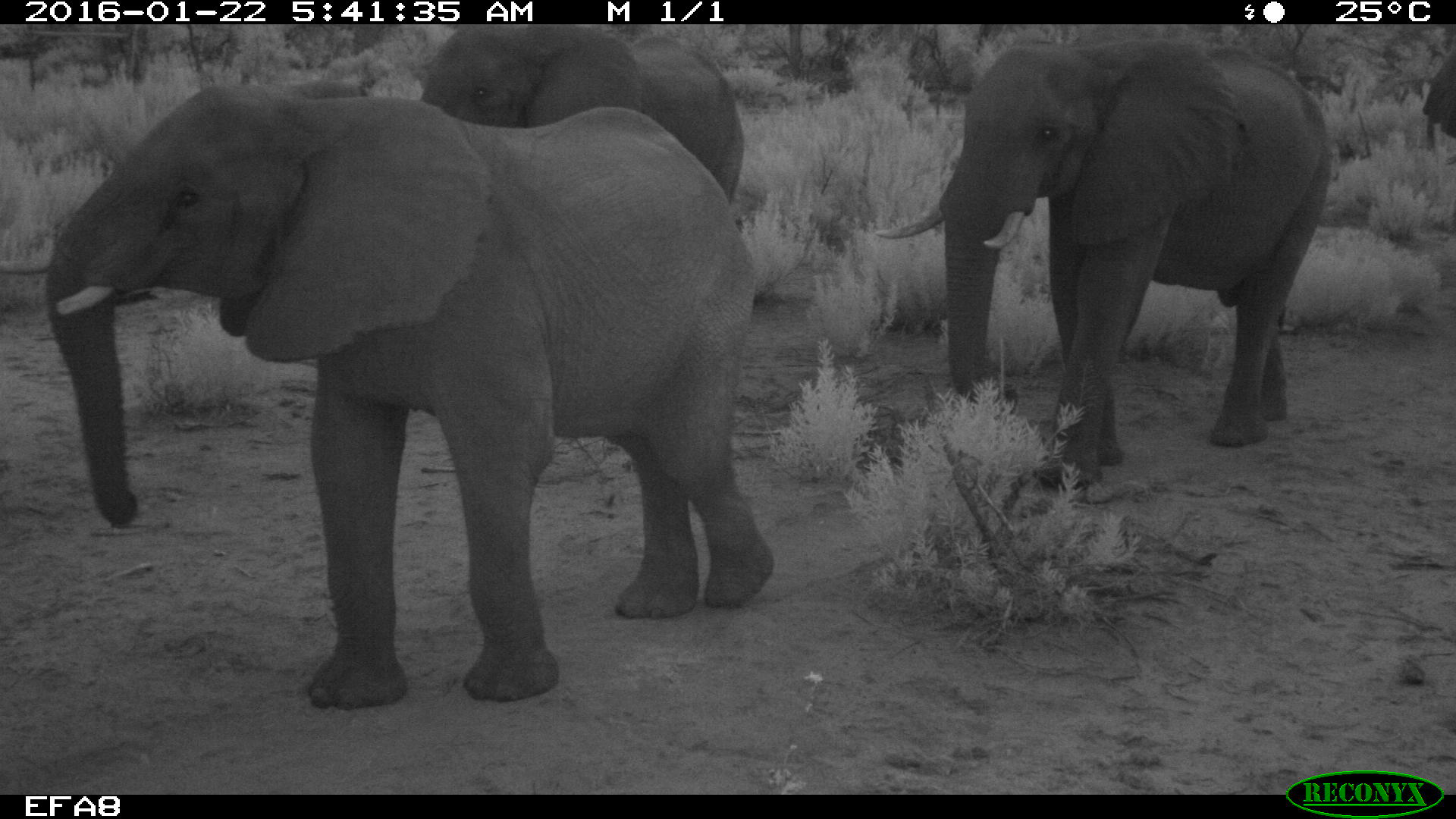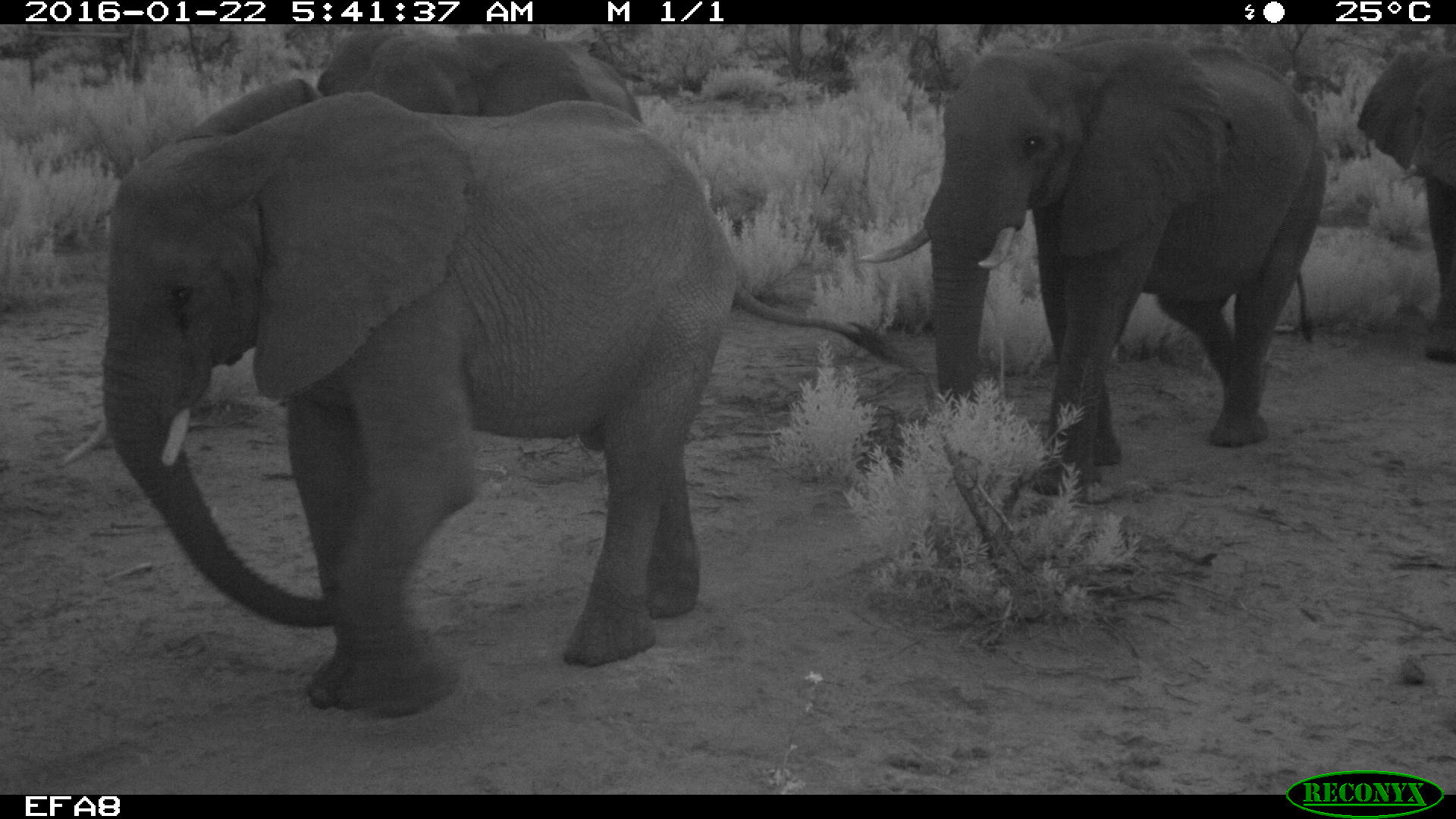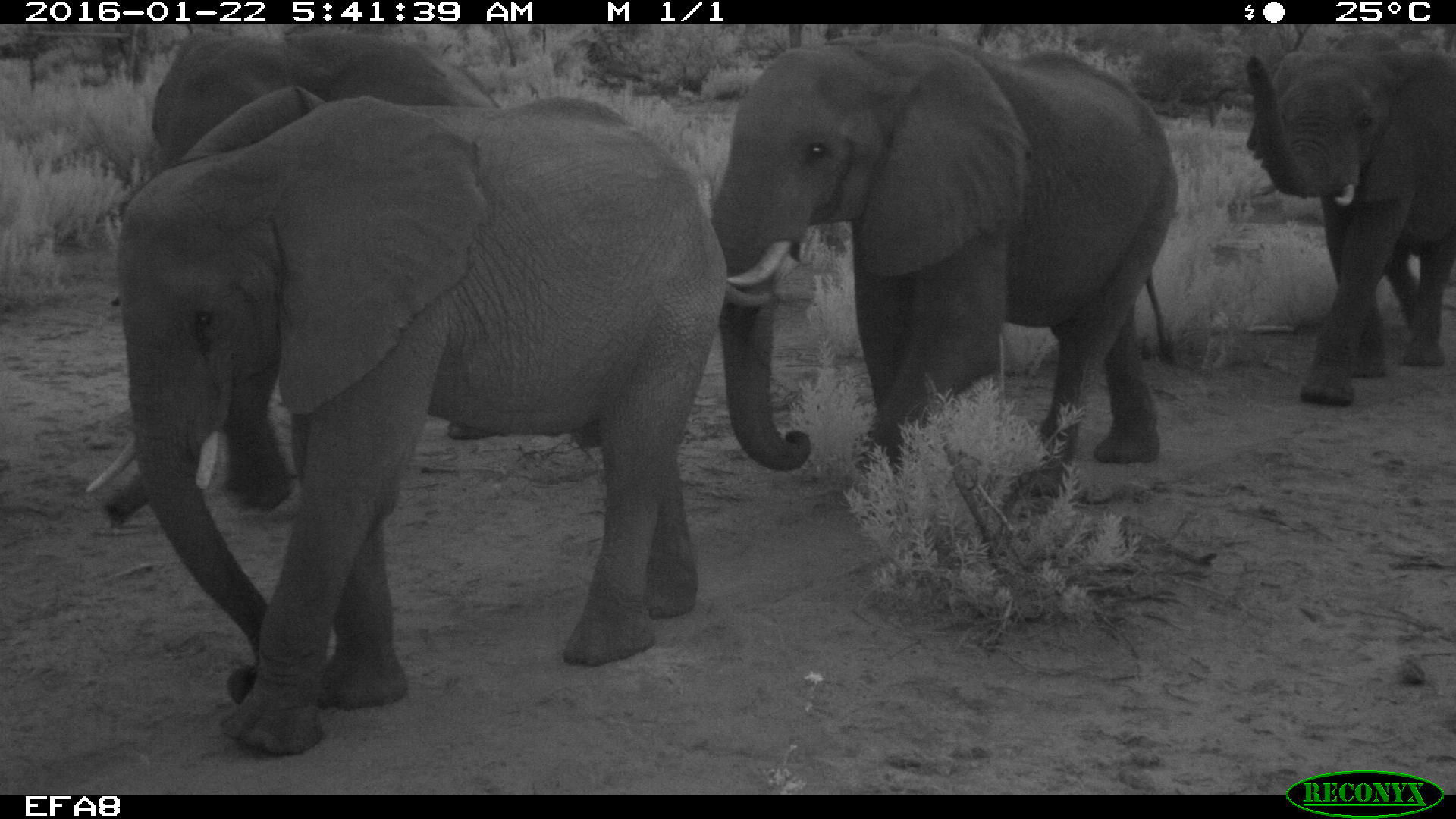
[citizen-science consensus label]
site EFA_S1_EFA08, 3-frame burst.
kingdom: Animalia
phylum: Chordata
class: Mammalia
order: Proboscidea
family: Elephantidae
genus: Loxodonta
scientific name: Loxodonta africana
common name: african bush elephant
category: elephant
Elephant (african bush elephant) (Loxodonta africana), count 4. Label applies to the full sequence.